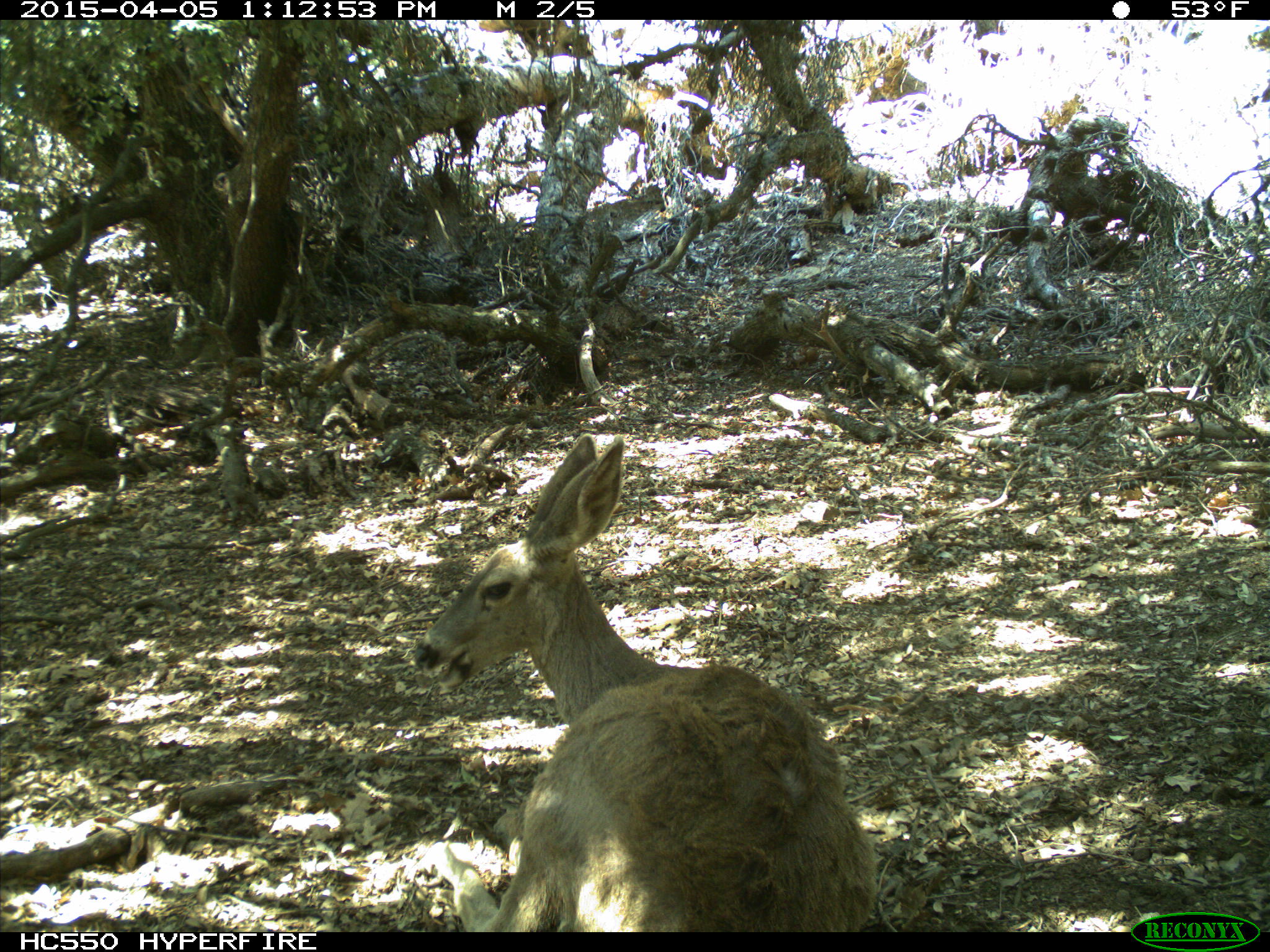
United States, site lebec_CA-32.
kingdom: Animalia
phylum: Chordata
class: Mammalia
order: Artiodactyla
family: Cervidae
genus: Odocoileus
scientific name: Odocoileus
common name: deer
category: unidentified deer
Unidentified deer (deer) (Odocoileus).